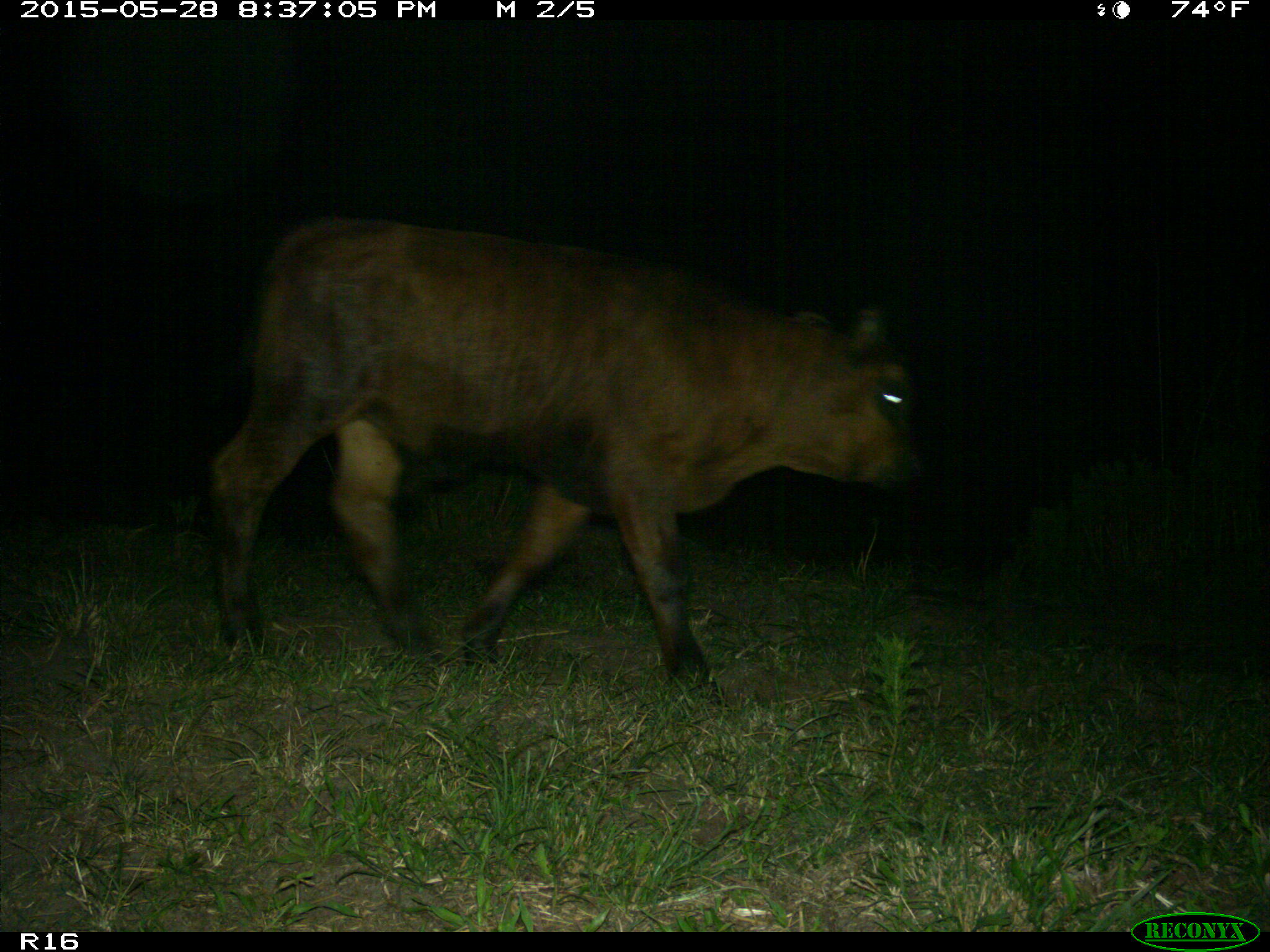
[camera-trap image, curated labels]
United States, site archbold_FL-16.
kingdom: Animalia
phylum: Chordata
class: Mammalia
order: Artiodactyla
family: Bovidae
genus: Bos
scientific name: Bos taurus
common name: domestic cow